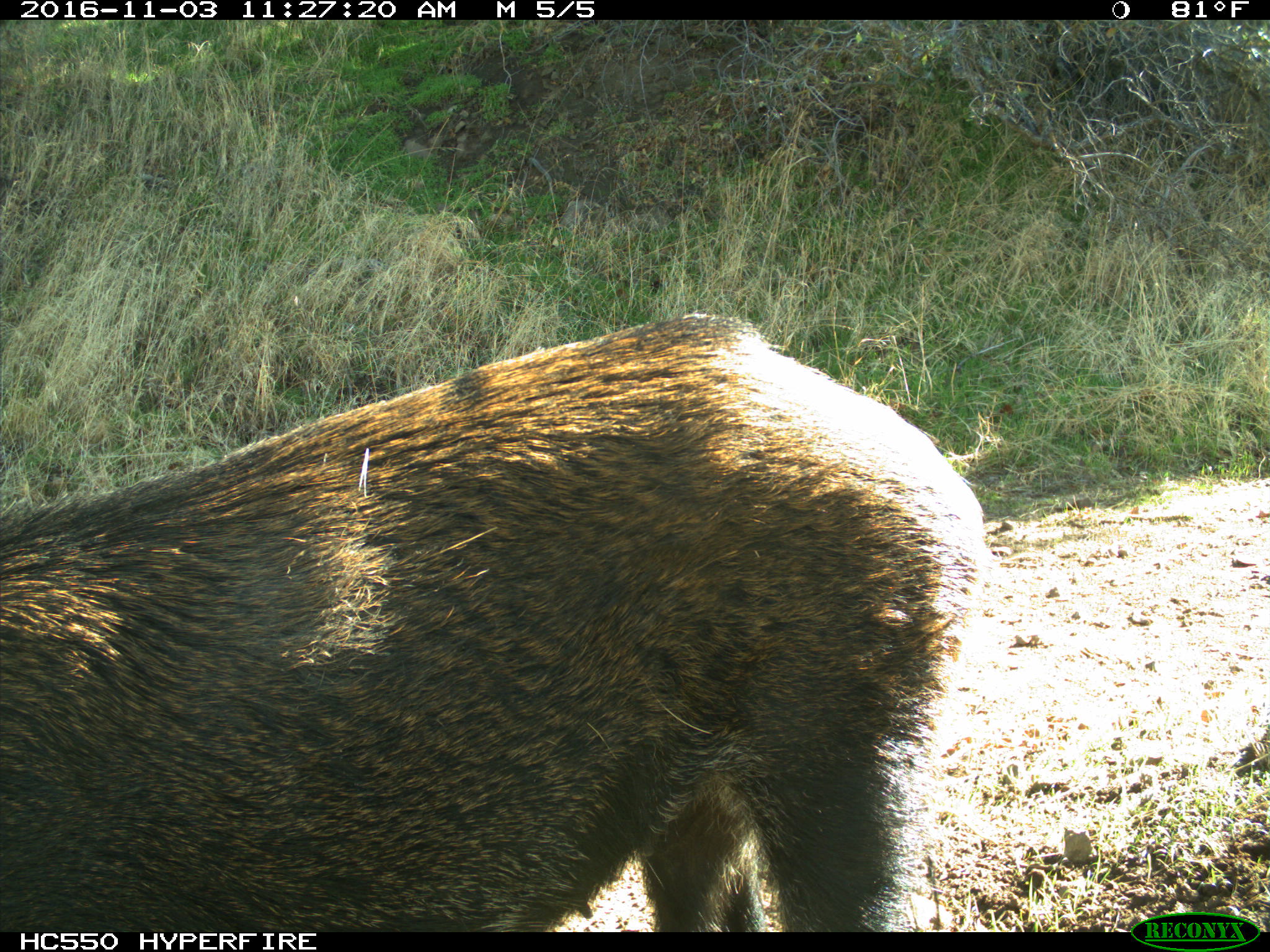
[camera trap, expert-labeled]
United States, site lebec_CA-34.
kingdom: Animalia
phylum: Chordata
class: Mammalia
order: Artiodactyla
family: Suidae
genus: Sus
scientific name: Sus scrofa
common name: wild boar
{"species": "Sus scrofa (wild boar)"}